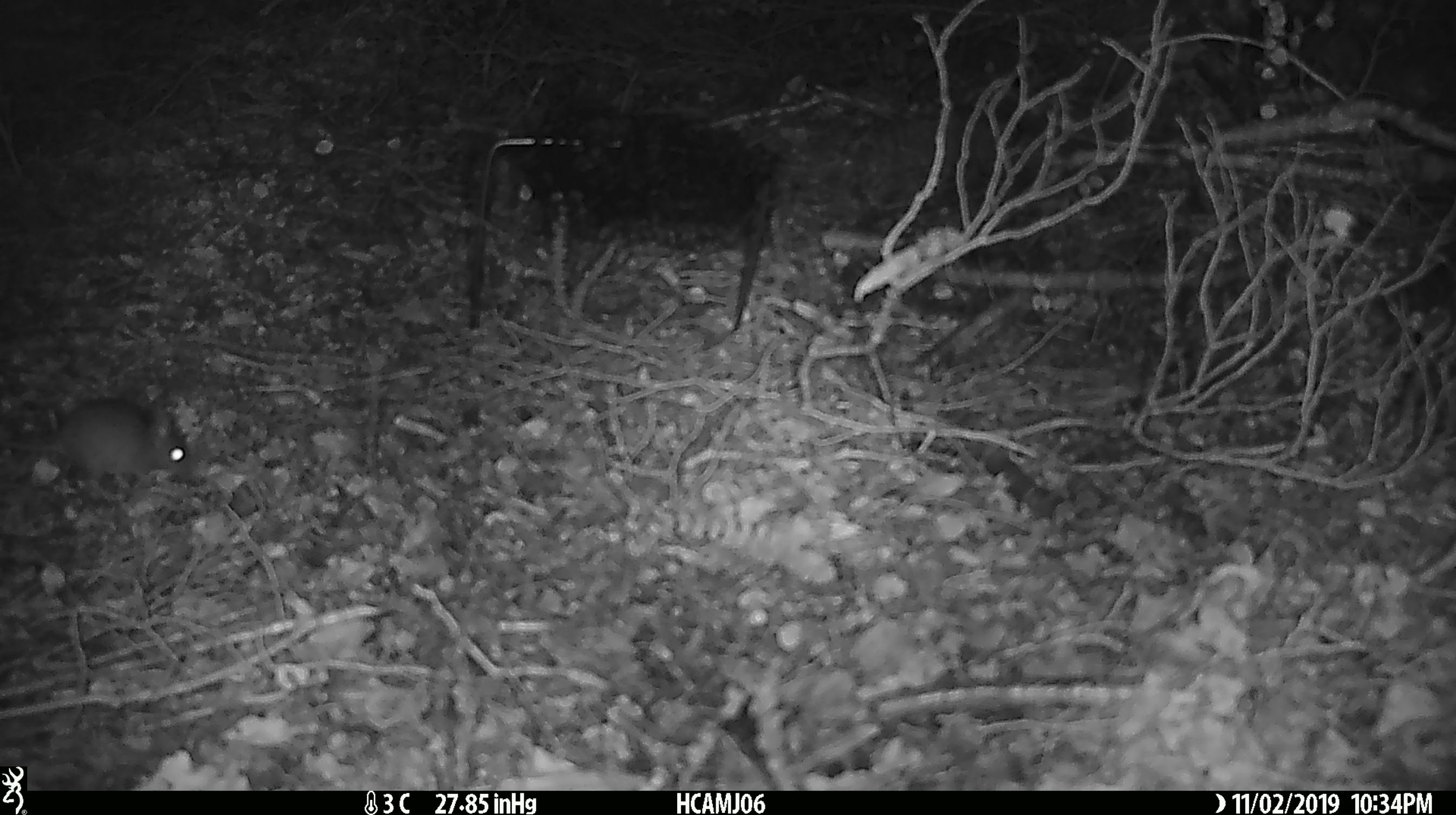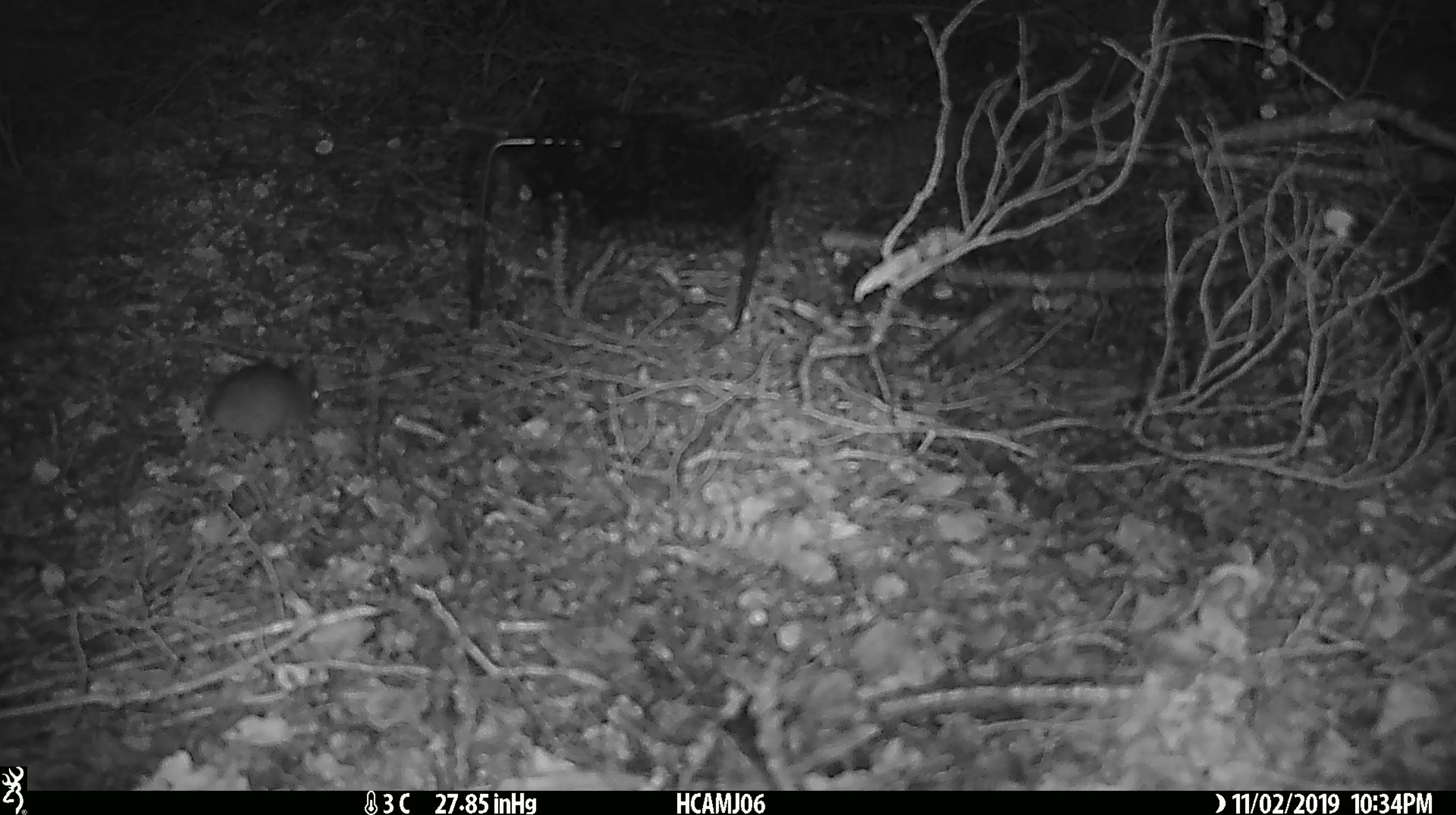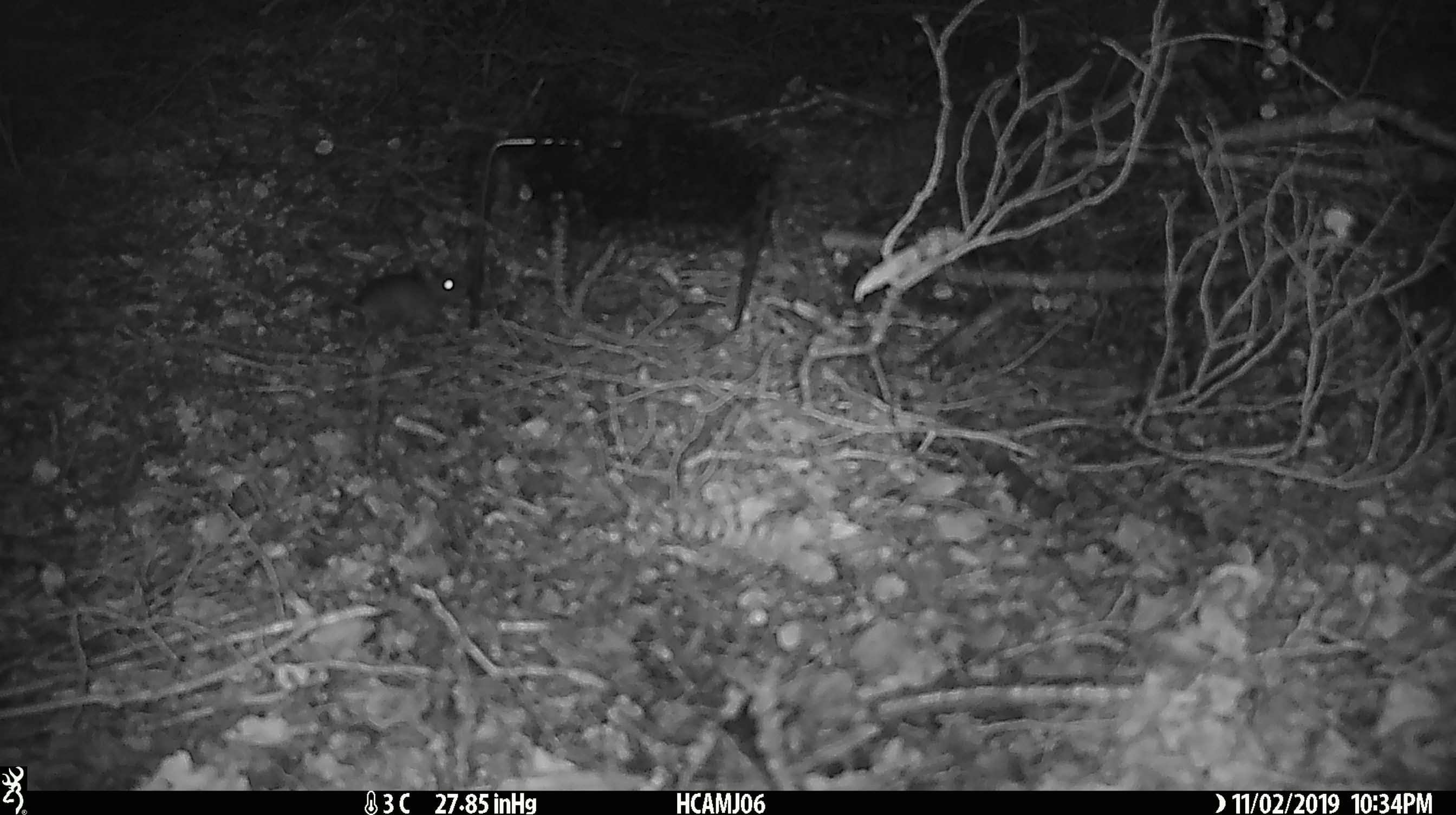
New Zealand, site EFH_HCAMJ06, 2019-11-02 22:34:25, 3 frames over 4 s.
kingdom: Animalia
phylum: Chordata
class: Mammalia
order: Rodentia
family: Muridae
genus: Mus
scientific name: Mus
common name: mouse